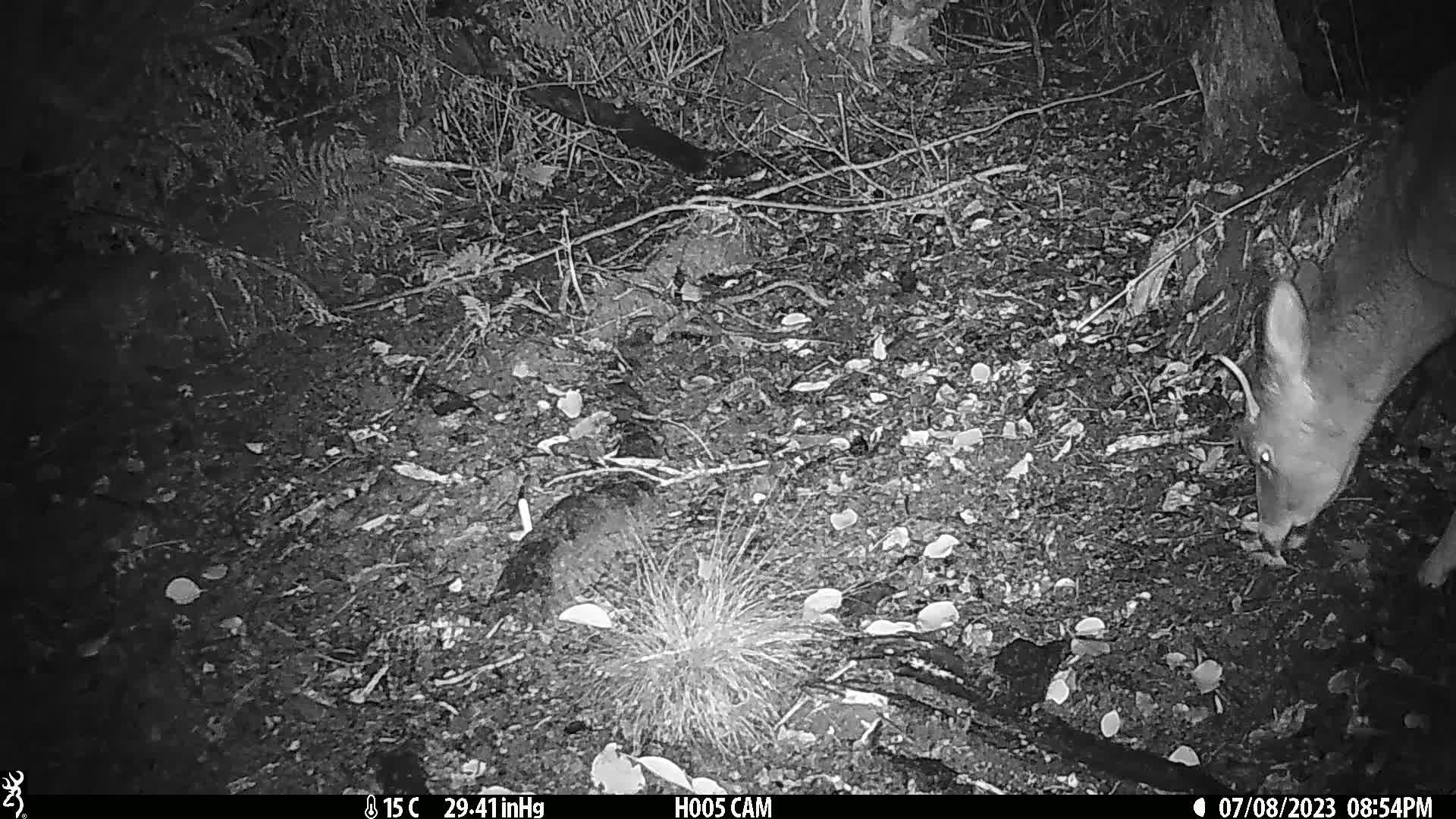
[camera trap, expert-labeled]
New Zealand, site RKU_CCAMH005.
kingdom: Animalia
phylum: Chordata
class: Mammalia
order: Artiodactyla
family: Cervidae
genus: Odocoileus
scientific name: Odocoileus virginianus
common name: white-tailed deer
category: white tailed deer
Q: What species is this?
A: White tailed deer (white-tailed deer) (Odocoileus virginianus).